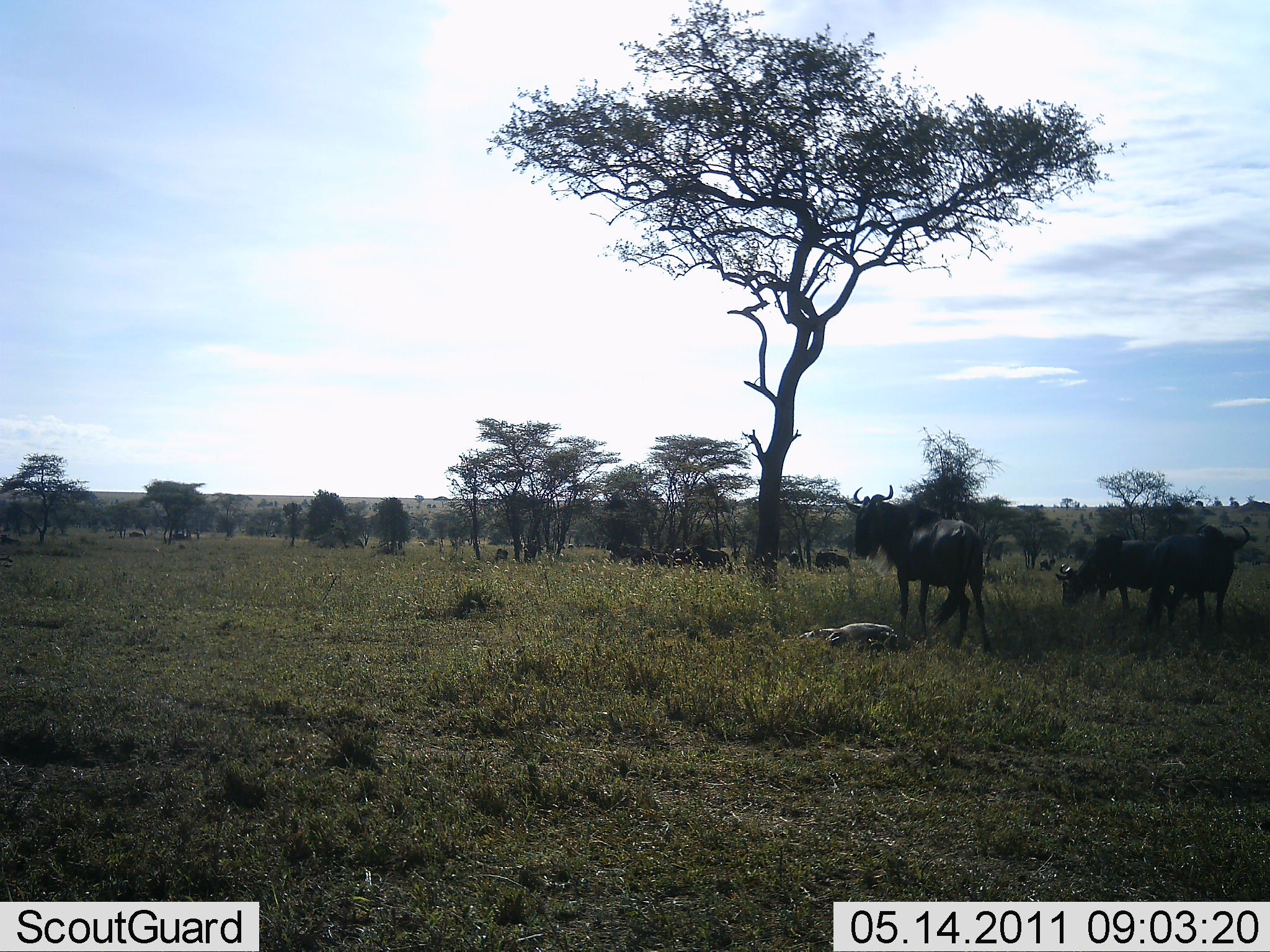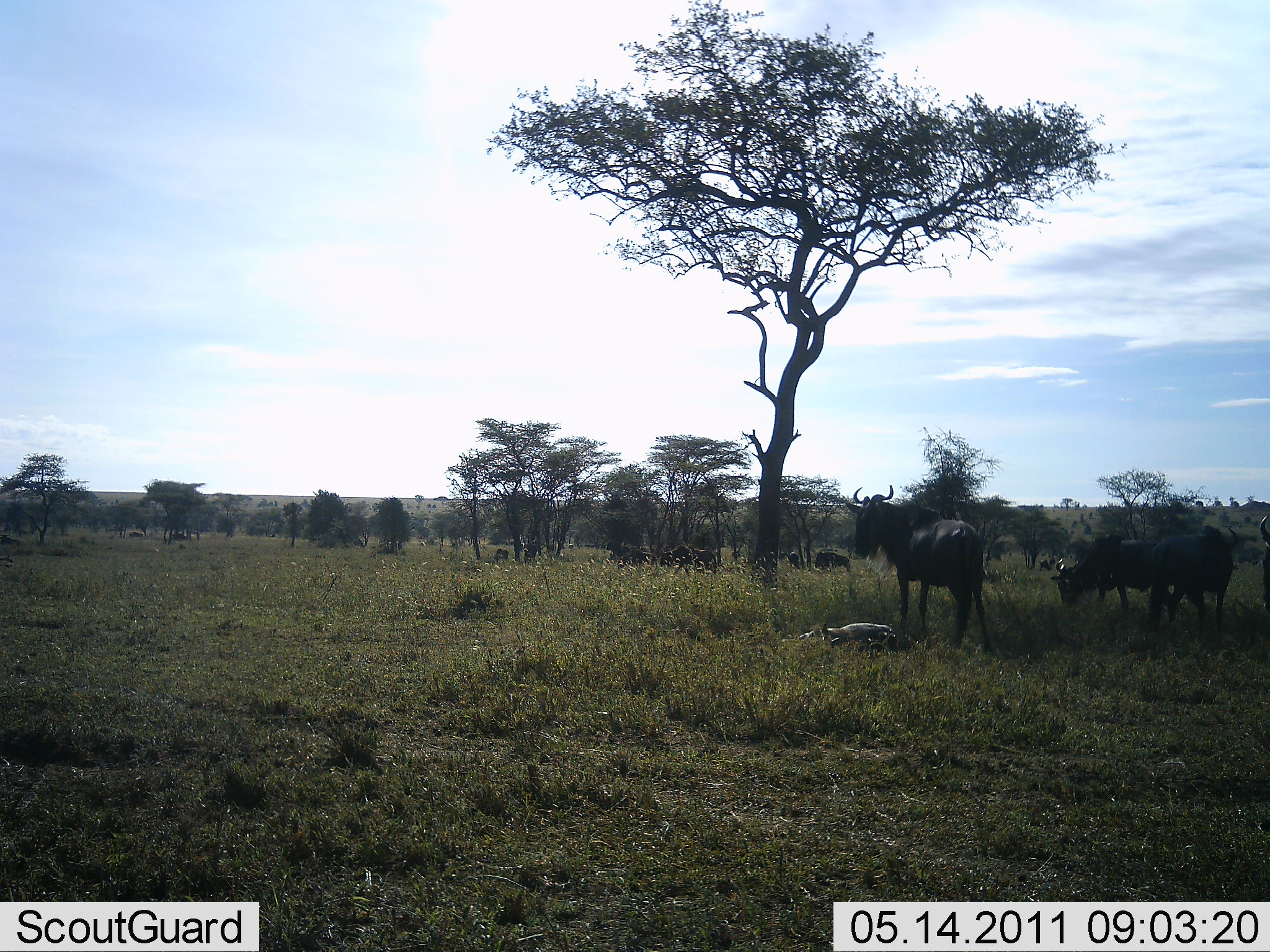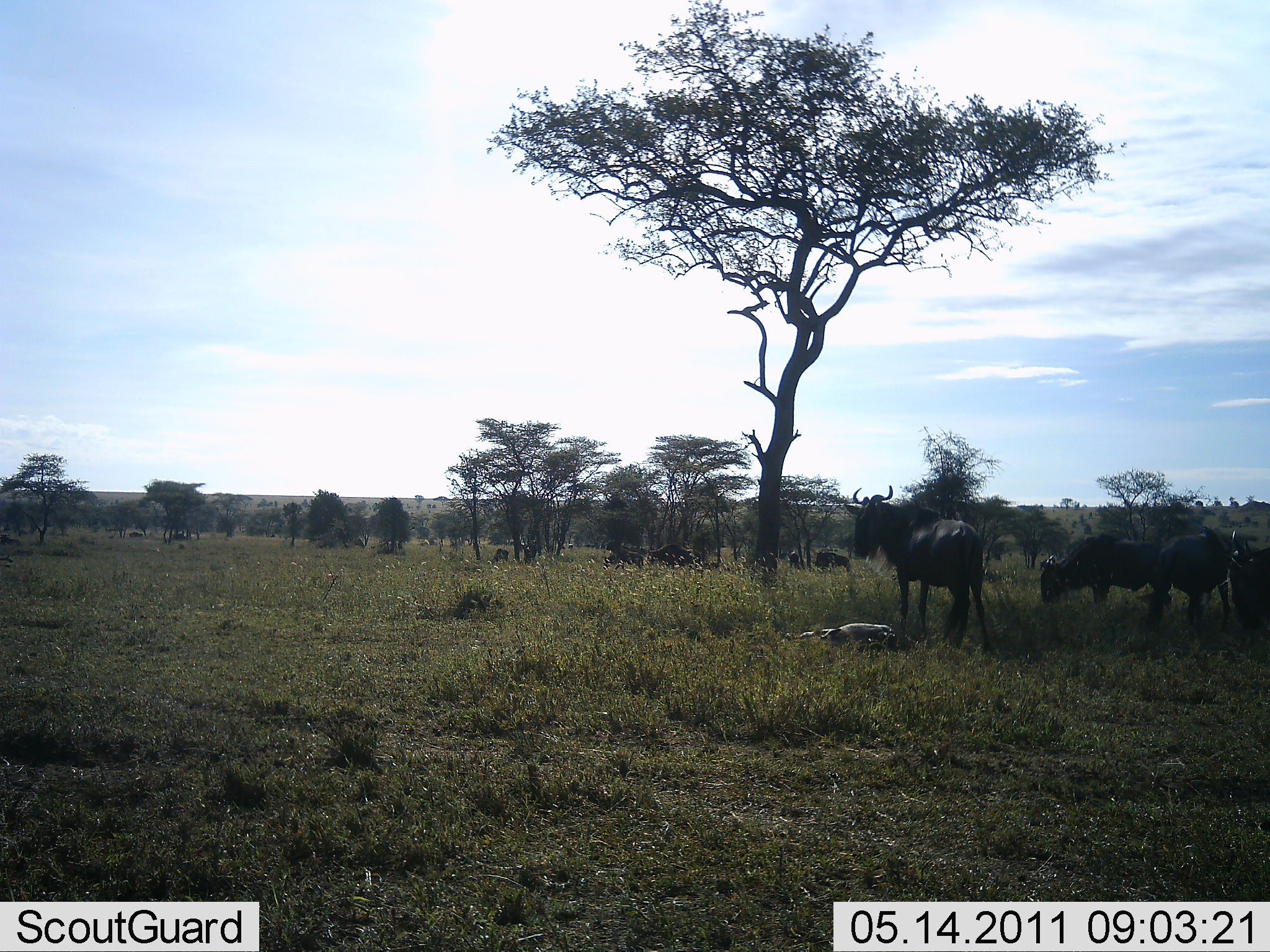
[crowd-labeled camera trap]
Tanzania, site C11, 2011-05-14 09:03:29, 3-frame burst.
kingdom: Animalia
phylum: Chordata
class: Mammalia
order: Artiodactyla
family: Bovidae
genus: Connochaetes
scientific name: Connochaetes taurinus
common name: blue wildebeest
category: wildebeest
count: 8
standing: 91%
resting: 27%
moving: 9%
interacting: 0%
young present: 9%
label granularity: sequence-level